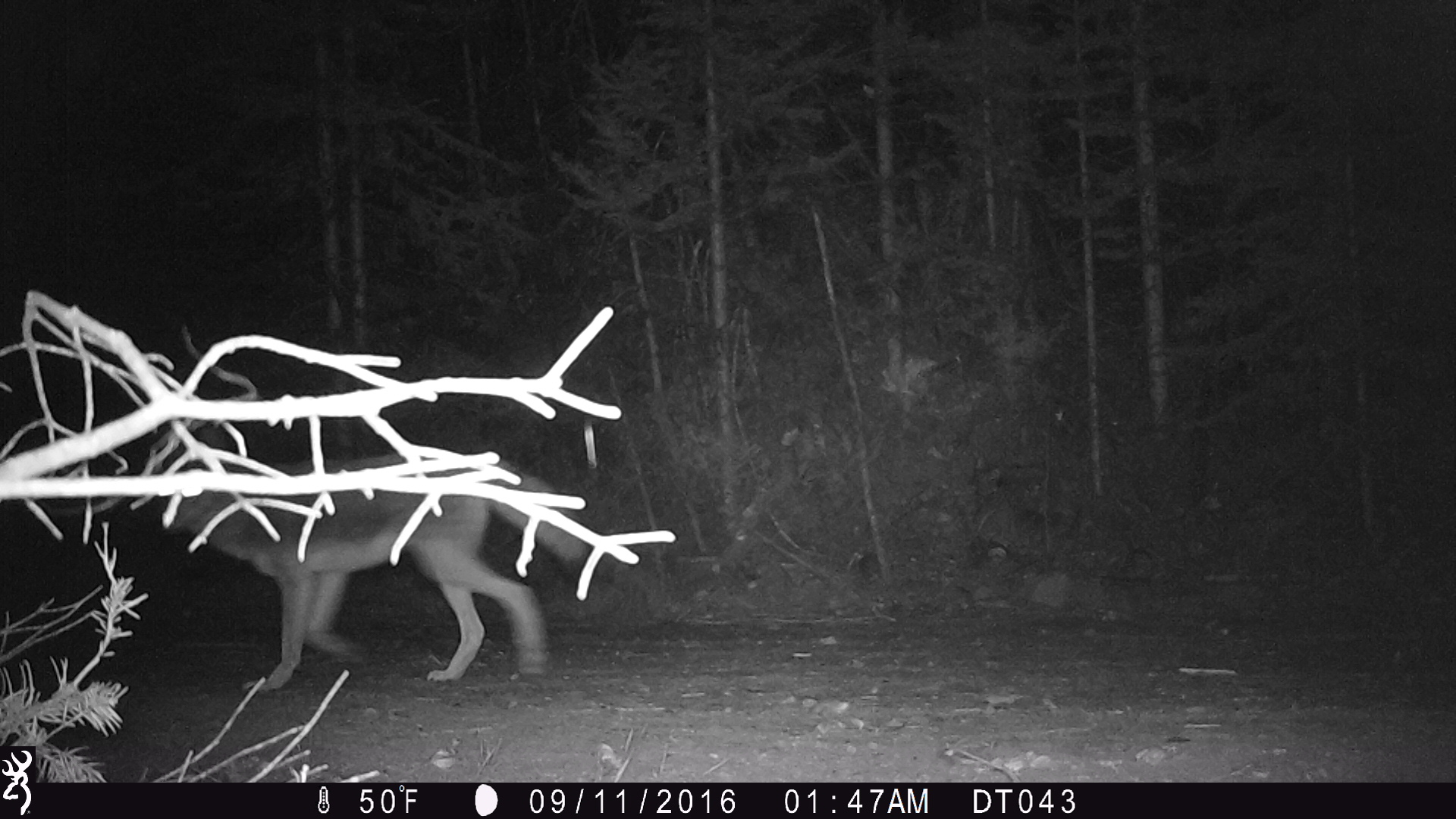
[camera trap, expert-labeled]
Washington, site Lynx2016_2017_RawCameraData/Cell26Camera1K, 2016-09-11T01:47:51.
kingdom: Animalia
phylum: Chordata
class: Mammalia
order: Carnivora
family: Canidae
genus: Canis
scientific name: Canis latrans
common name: coyote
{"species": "Canis latrans (coyote)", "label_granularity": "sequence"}